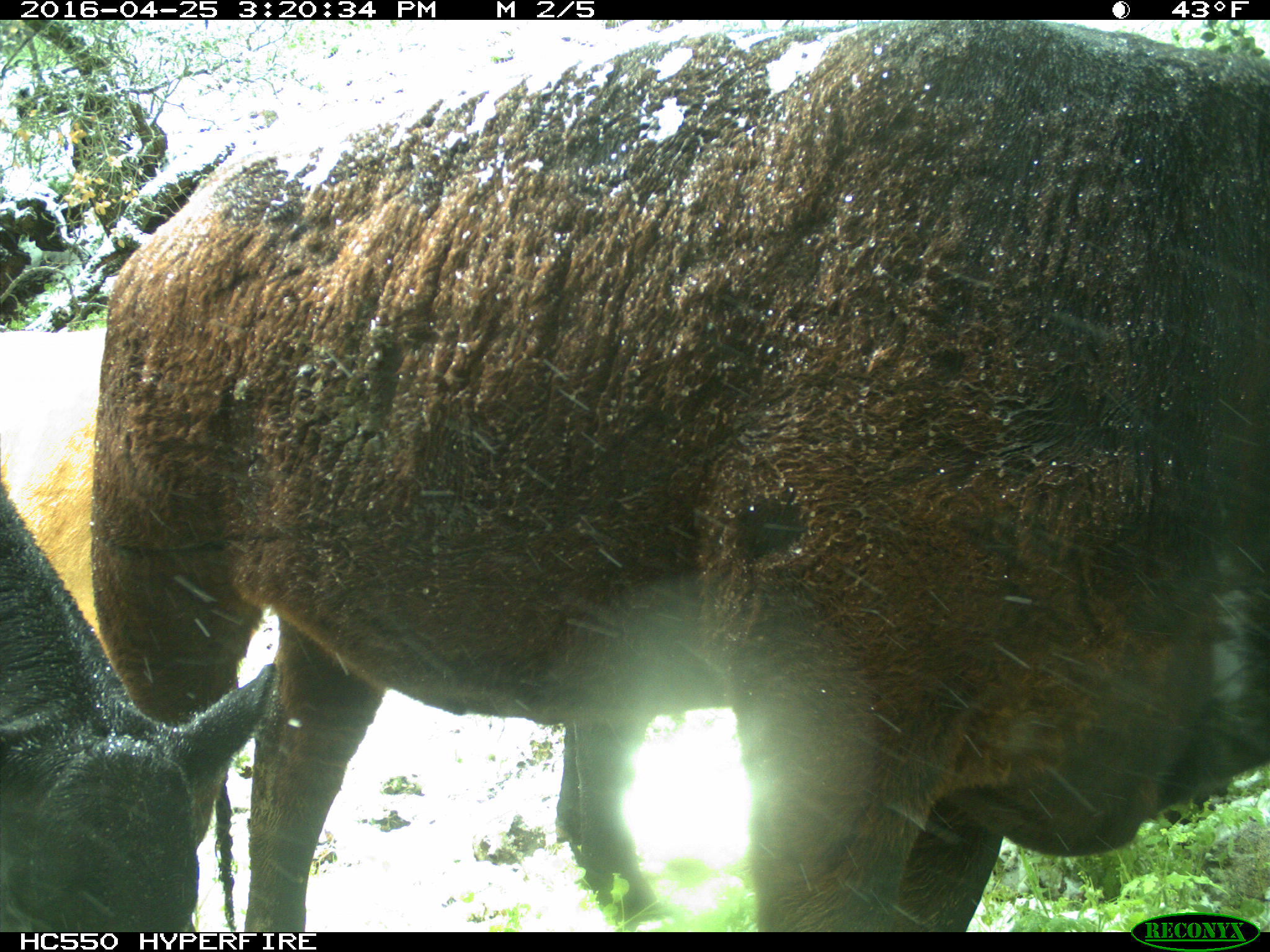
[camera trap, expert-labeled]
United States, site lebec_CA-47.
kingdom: Animalia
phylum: Chordata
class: Mammalia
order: Artiodactyla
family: Bovidae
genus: Bos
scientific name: Bos taurus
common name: domestic cow